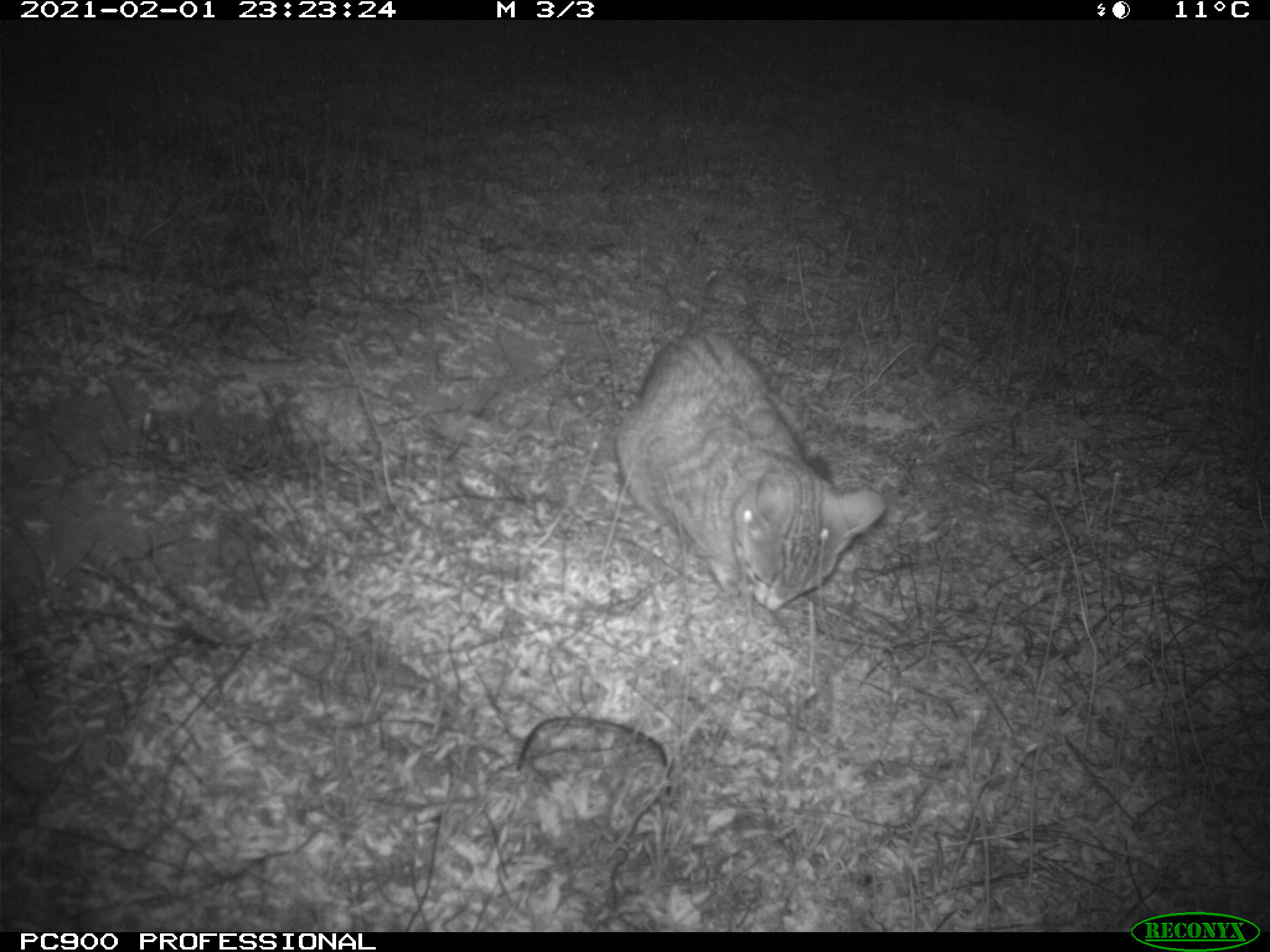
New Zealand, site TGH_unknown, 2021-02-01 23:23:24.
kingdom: Animalia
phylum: Chordata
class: Mammalia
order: Carnivora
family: Felidae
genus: Felis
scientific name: Felis catus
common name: domestic cat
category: cat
Cat (domestic cat) (Felis catus).